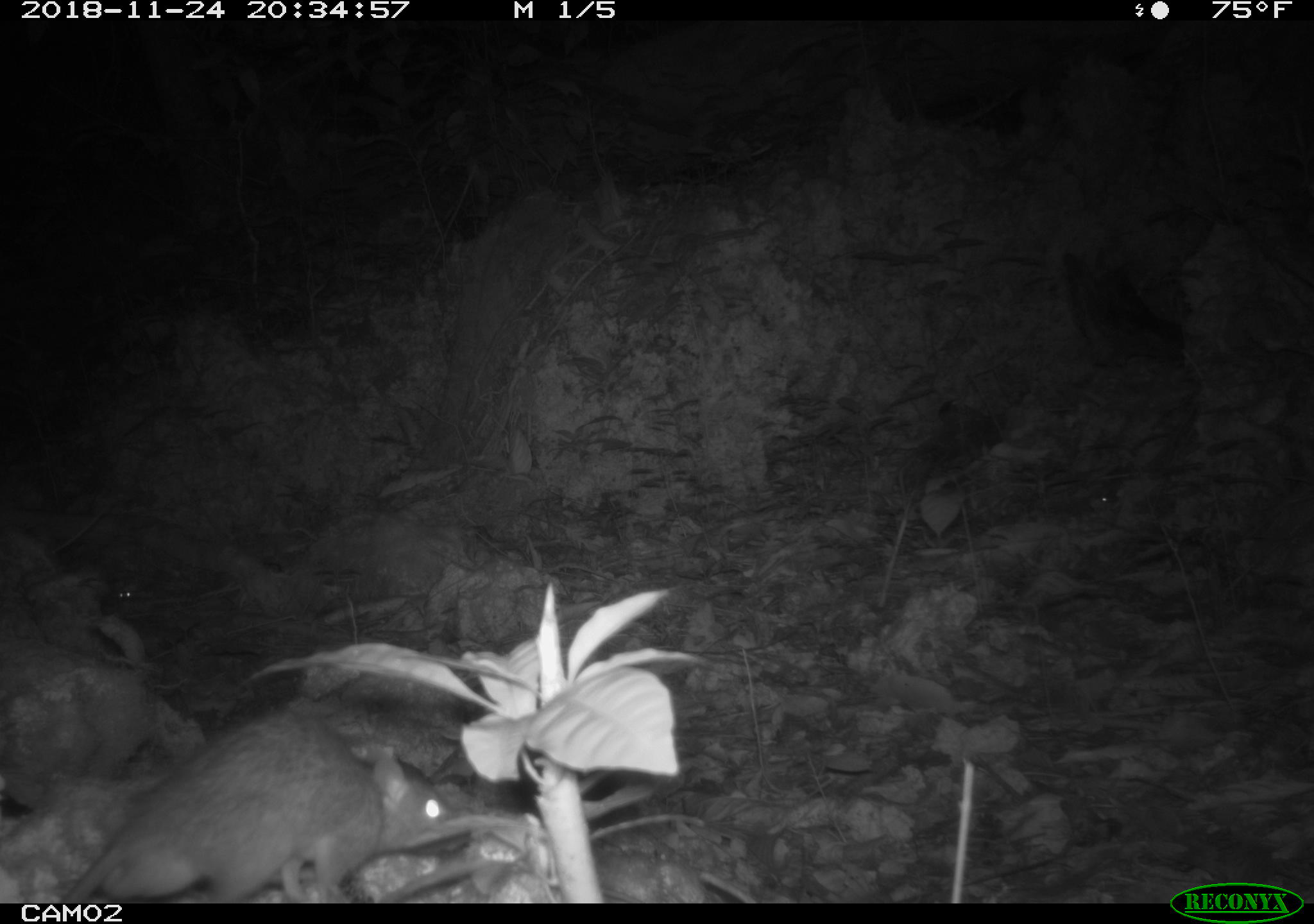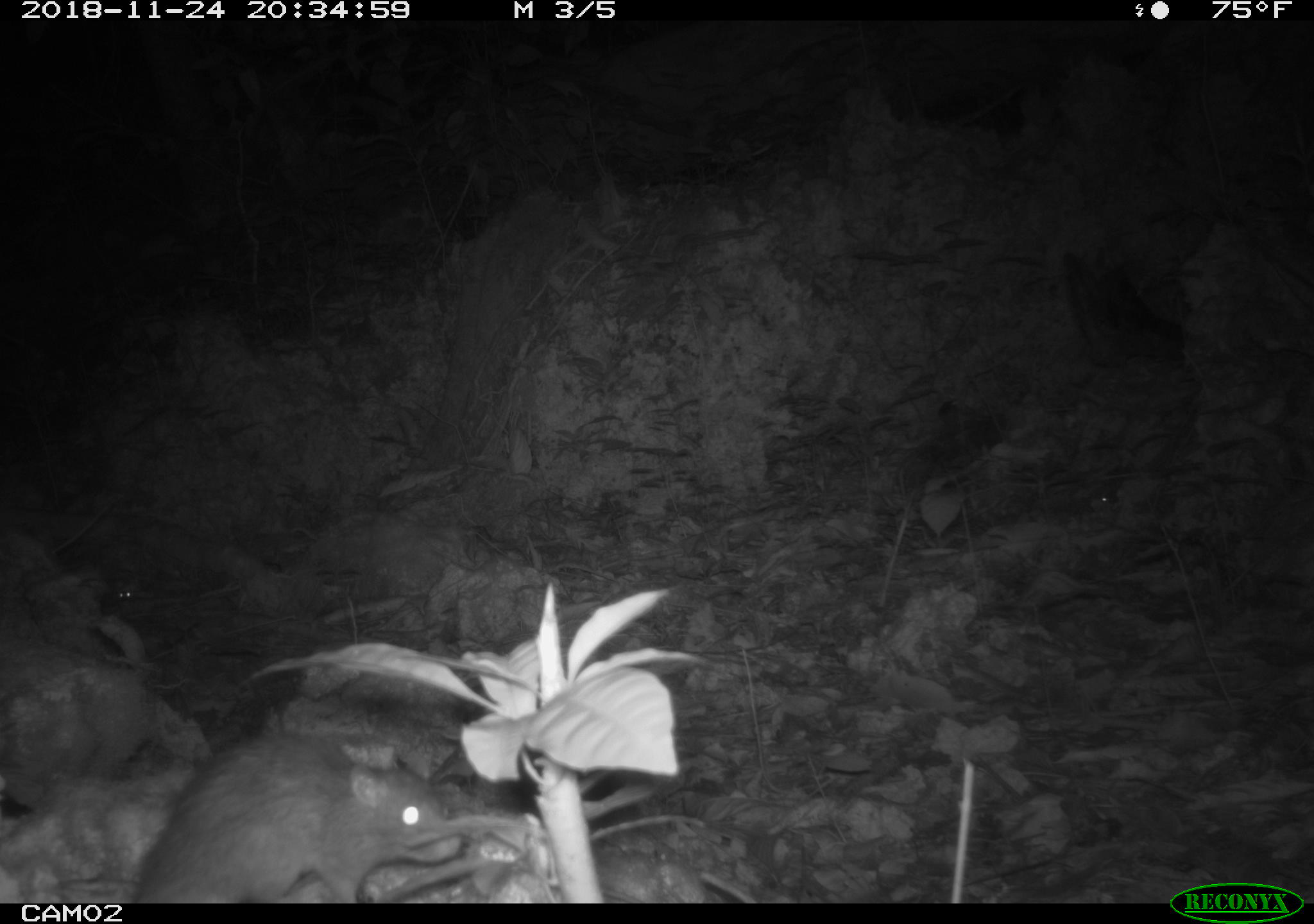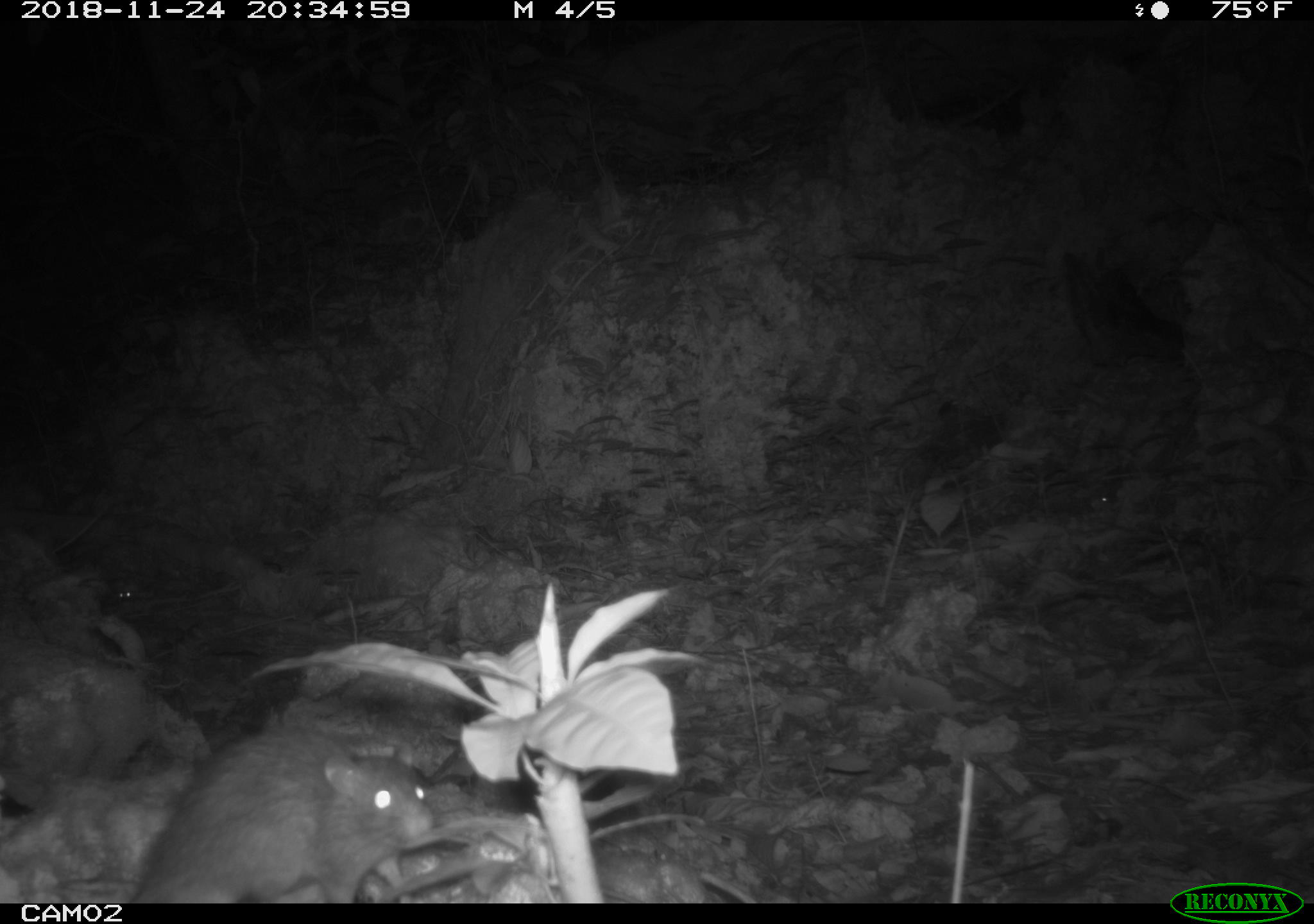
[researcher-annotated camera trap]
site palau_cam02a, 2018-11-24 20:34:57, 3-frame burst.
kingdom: Animalia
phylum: Chordata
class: Mammalia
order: Rodentia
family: Muridae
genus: Rattus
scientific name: Rattus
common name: rat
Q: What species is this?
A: Rat (Rattus).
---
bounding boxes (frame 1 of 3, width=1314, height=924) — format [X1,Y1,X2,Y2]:
rat: [36,702,468,899]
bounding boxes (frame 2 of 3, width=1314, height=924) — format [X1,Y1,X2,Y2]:
rat: [124,728,483,903]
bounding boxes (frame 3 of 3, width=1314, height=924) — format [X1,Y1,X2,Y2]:
rat: [121,723,449,902]